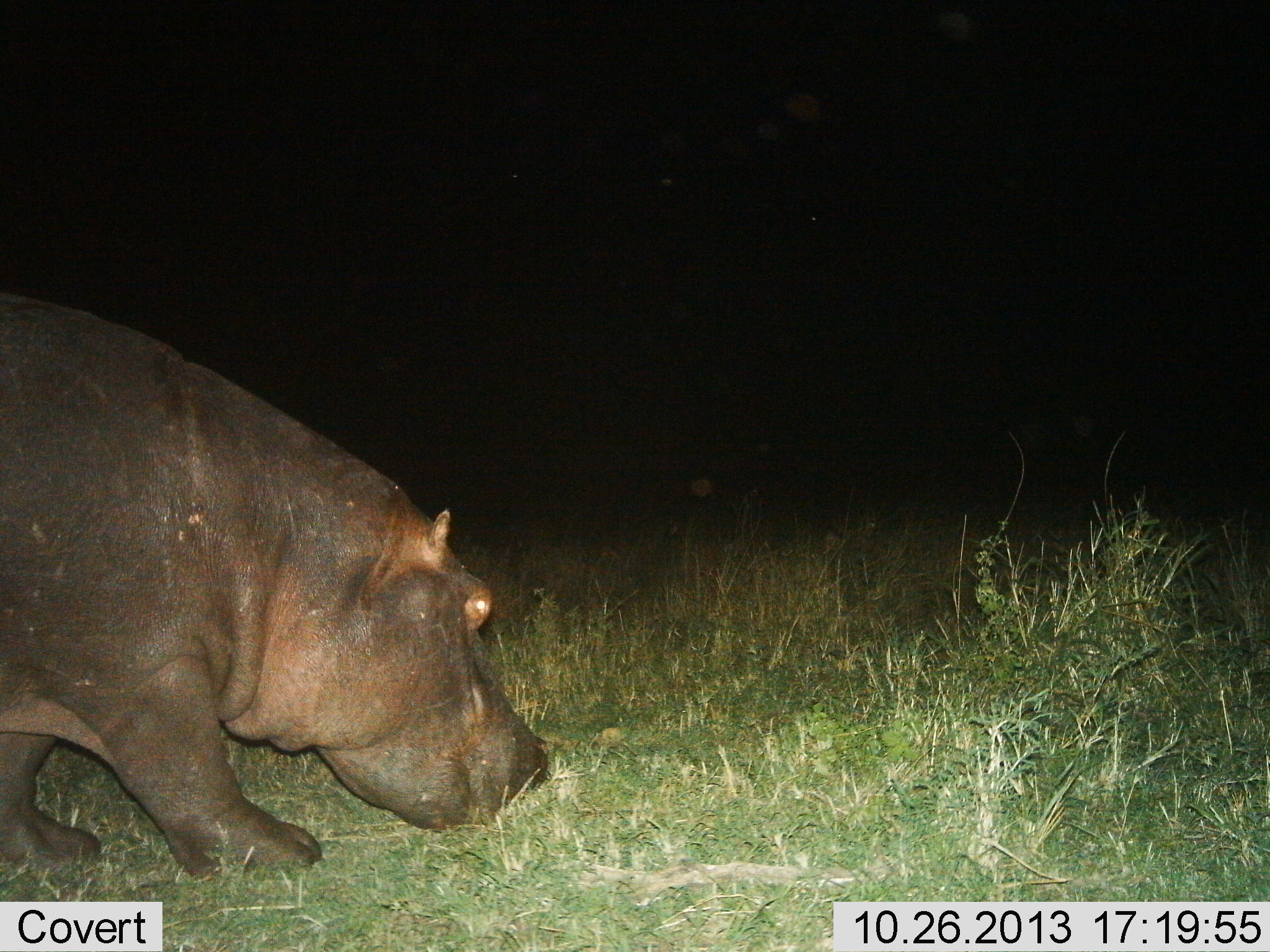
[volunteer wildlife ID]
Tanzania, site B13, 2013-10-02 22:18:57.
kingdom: Animalia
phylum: Chordata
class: Mammalia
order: Artiodactyla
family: Hippopotamidae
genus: Hippopotamus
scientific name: Hippopotamus amphibius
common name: hippopotamus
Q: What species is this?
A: Hippopotamus (Hippopotamus amphibius).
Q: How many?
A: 1.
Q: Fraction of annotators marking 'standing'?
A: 10%.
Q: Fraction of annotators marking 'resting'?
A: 0%.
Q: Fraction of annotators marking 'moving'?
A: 51%.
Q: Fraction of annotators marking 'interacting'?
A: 0%.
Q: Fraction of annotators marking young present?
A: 0%.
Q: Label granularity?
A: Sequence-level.